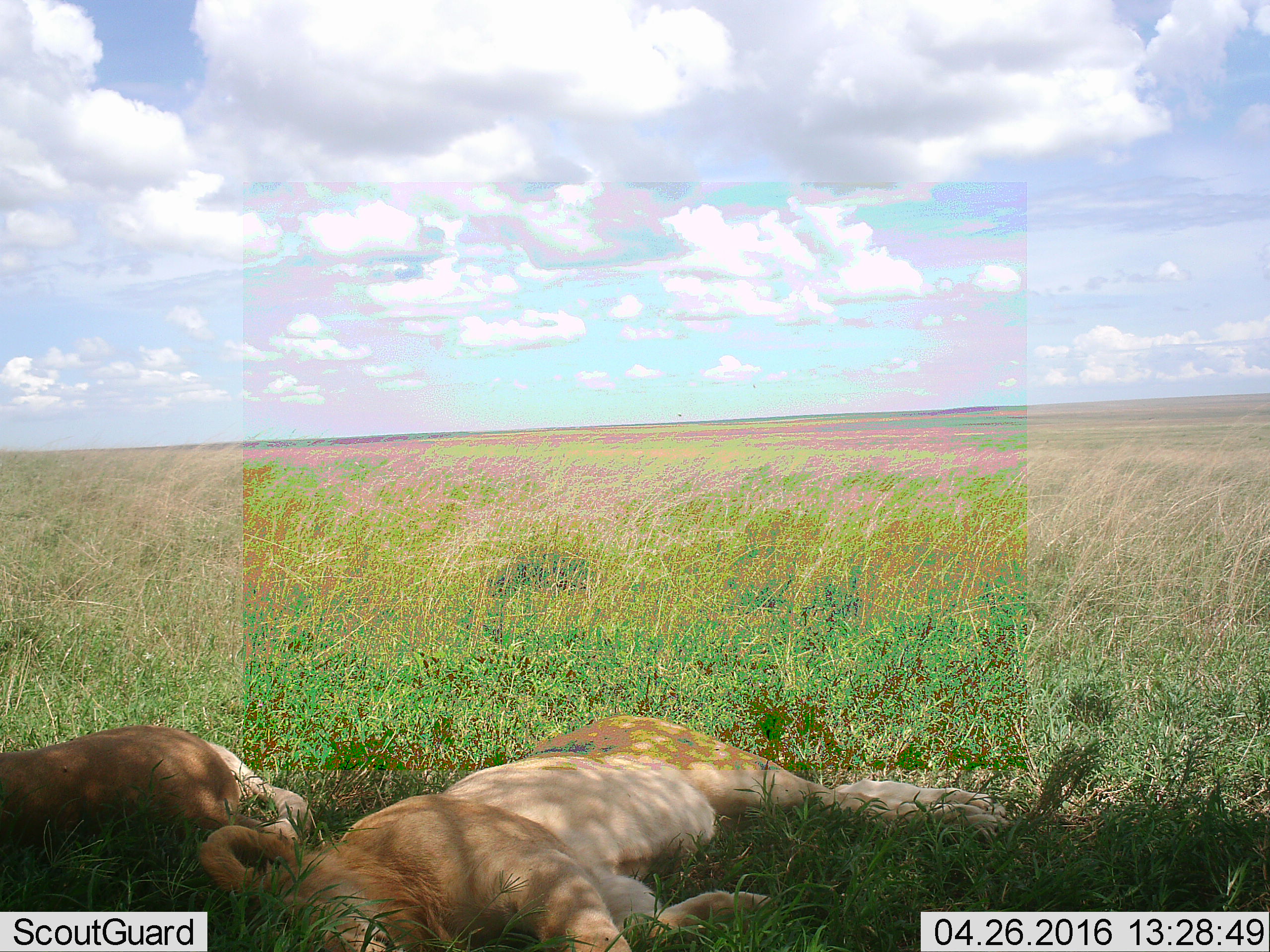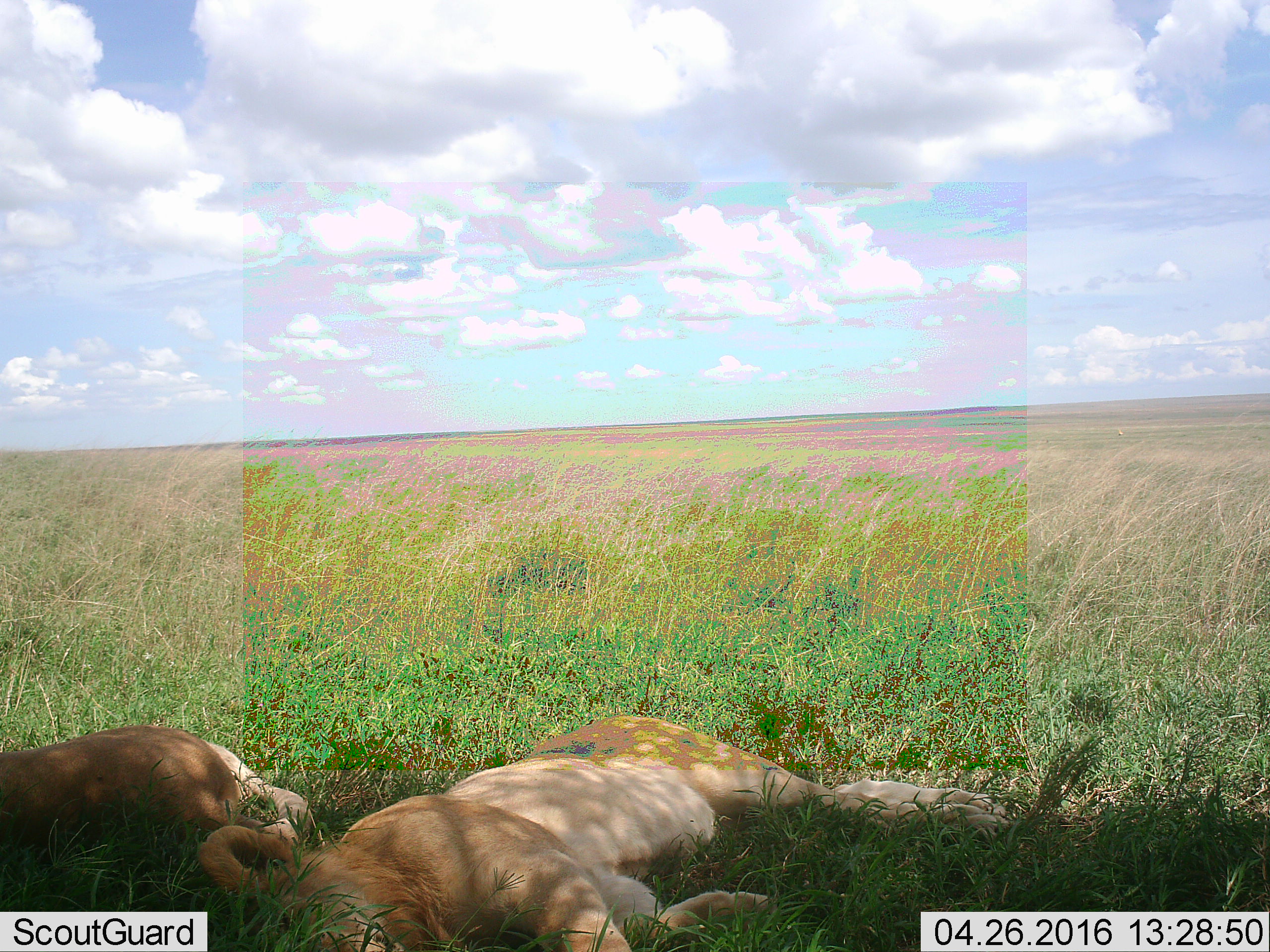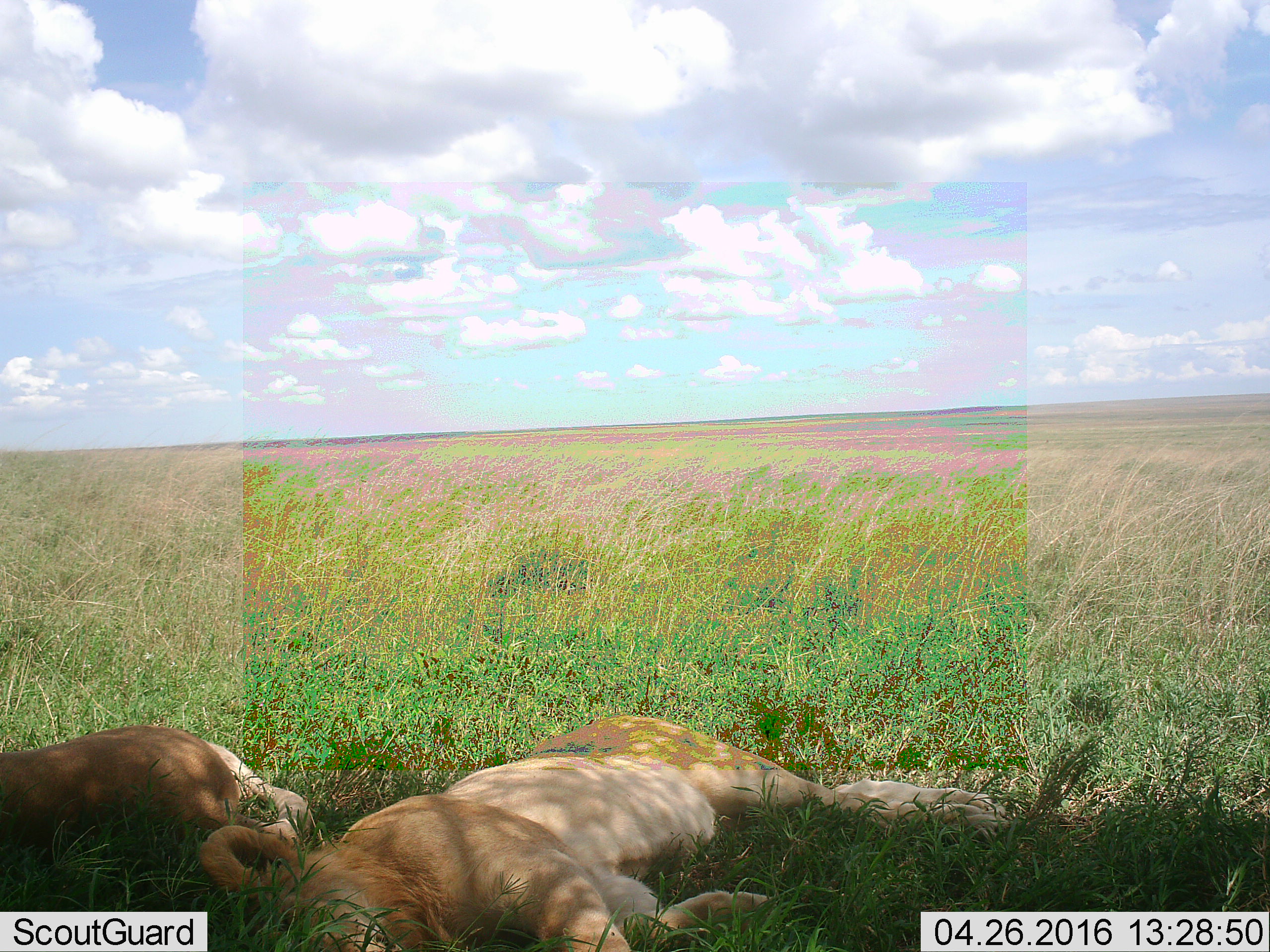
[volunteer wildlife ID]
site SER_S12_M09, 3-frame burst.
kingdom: Animalia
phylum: Chordata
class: Mammalia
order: Carnivora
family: Felidae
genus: Panthera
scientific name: Panthera leo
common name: lion female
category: lionfemale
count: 2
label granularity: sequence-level